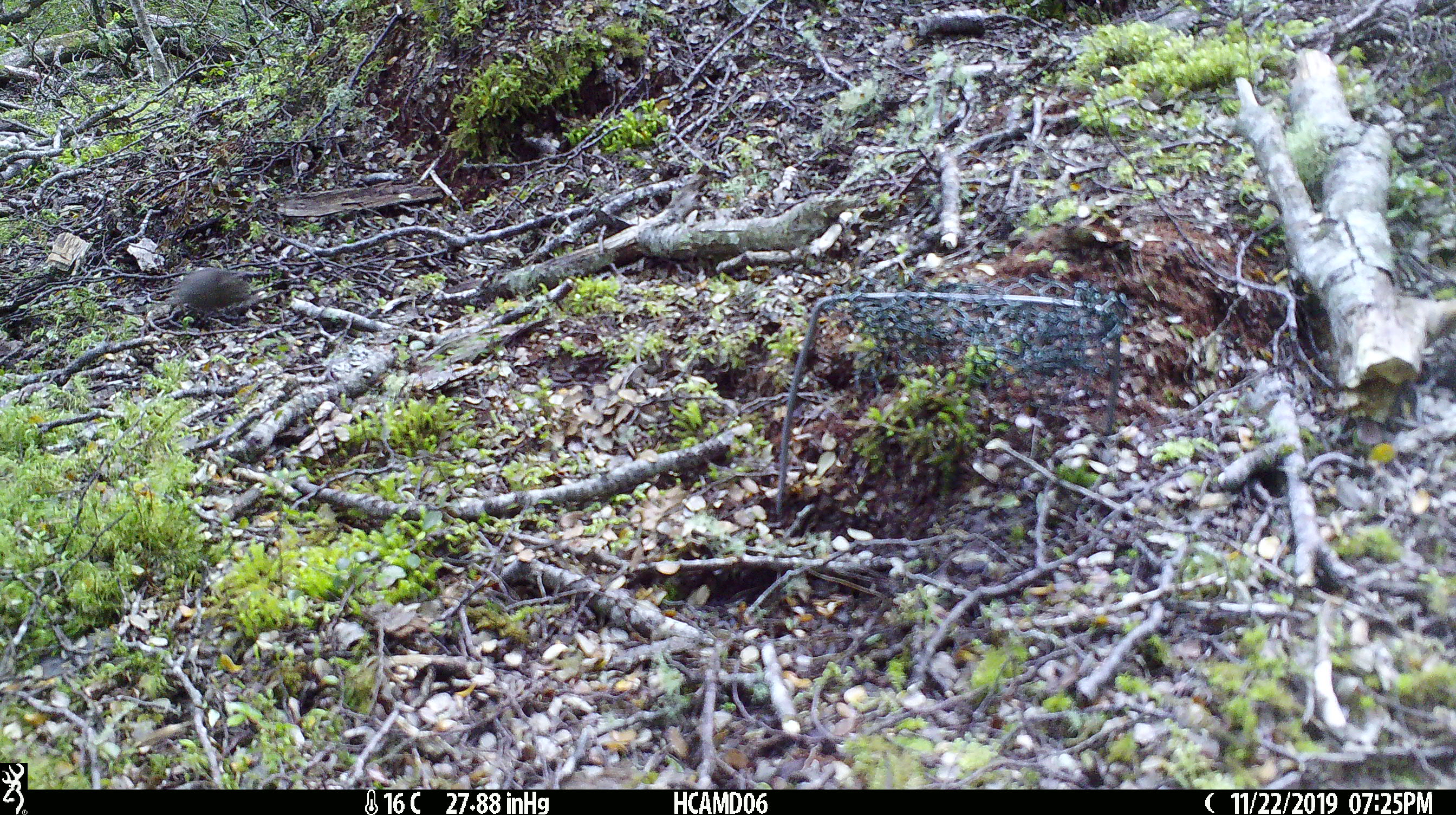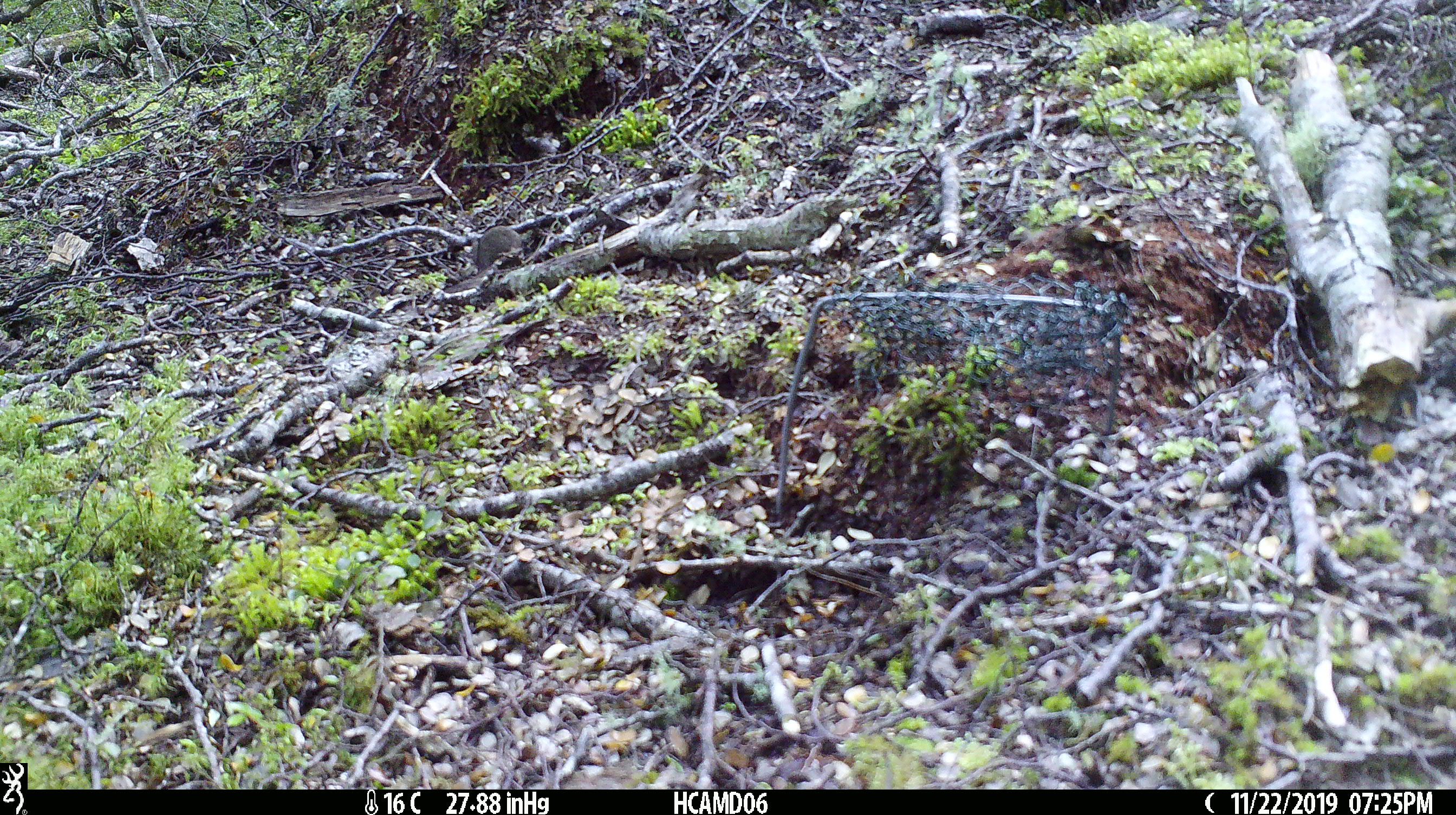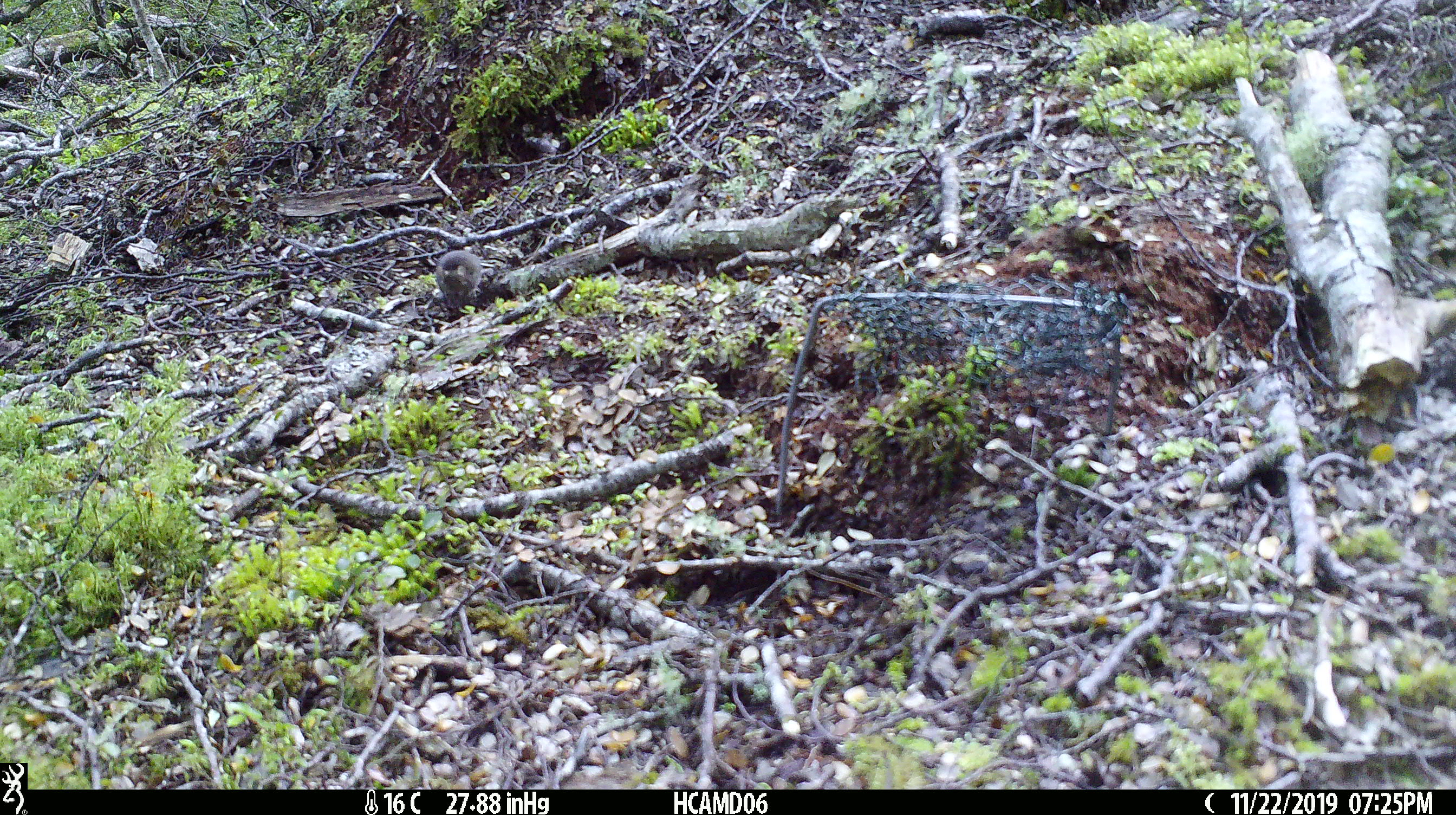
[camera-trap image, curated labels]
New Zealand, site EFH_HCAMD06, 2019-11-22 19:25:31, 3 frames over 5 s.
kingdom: Animalia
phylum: Chordata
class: Mammalia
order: Rodentia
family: Muridae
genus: Mus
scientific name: Mus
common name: mouse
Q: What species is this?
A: Mouse (Mus).